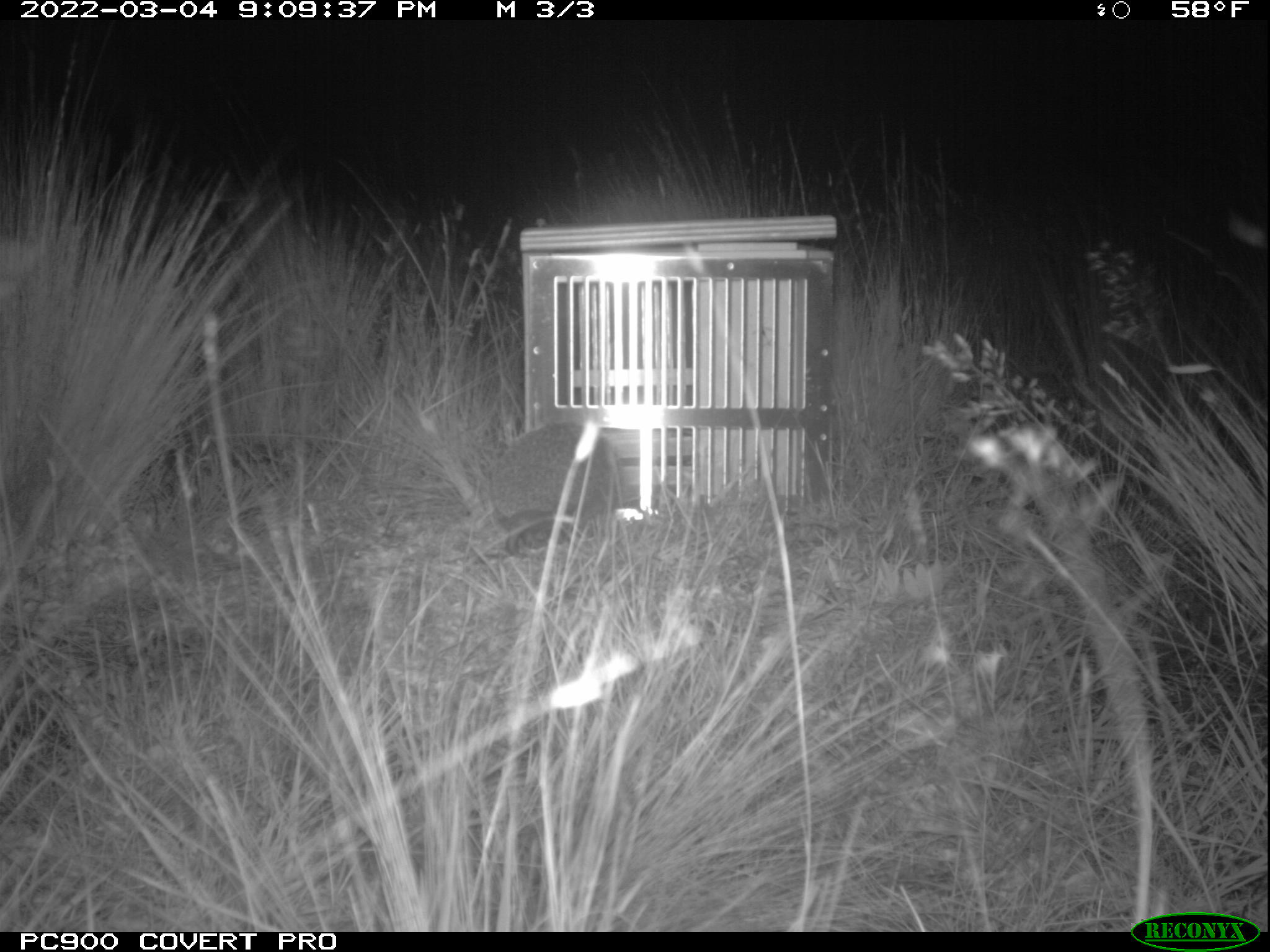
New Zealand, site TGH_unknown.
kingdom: Animalia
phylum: Chordata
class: Mammalia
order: Eulipotyphla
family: Erinaceidae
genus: Erinaceus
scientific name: Erinaceus europaeus europaeus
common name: european hedgehog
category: hedgehog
Hedgehog (european hedgehog) (Erinaceus europaeus europaeus).